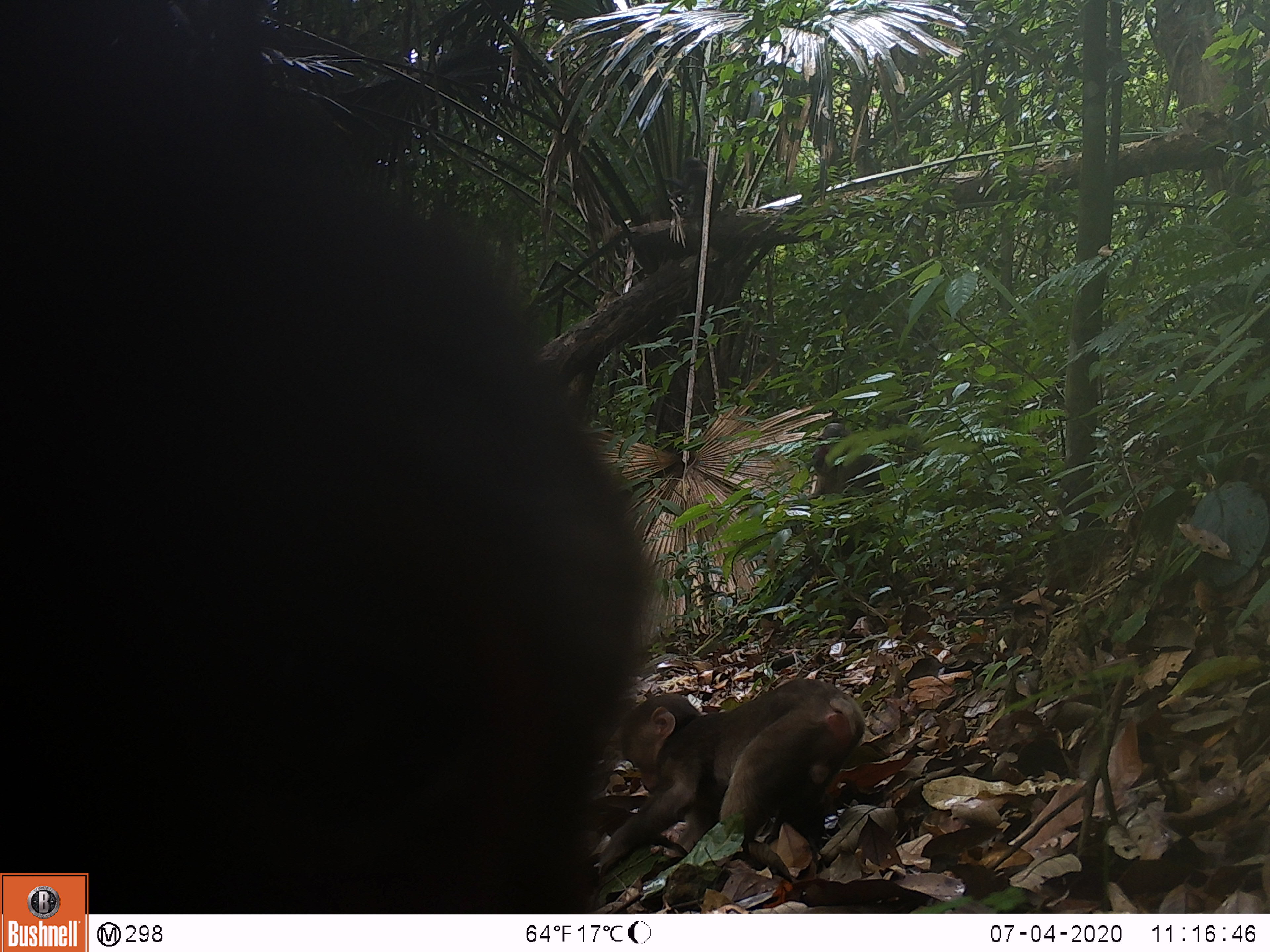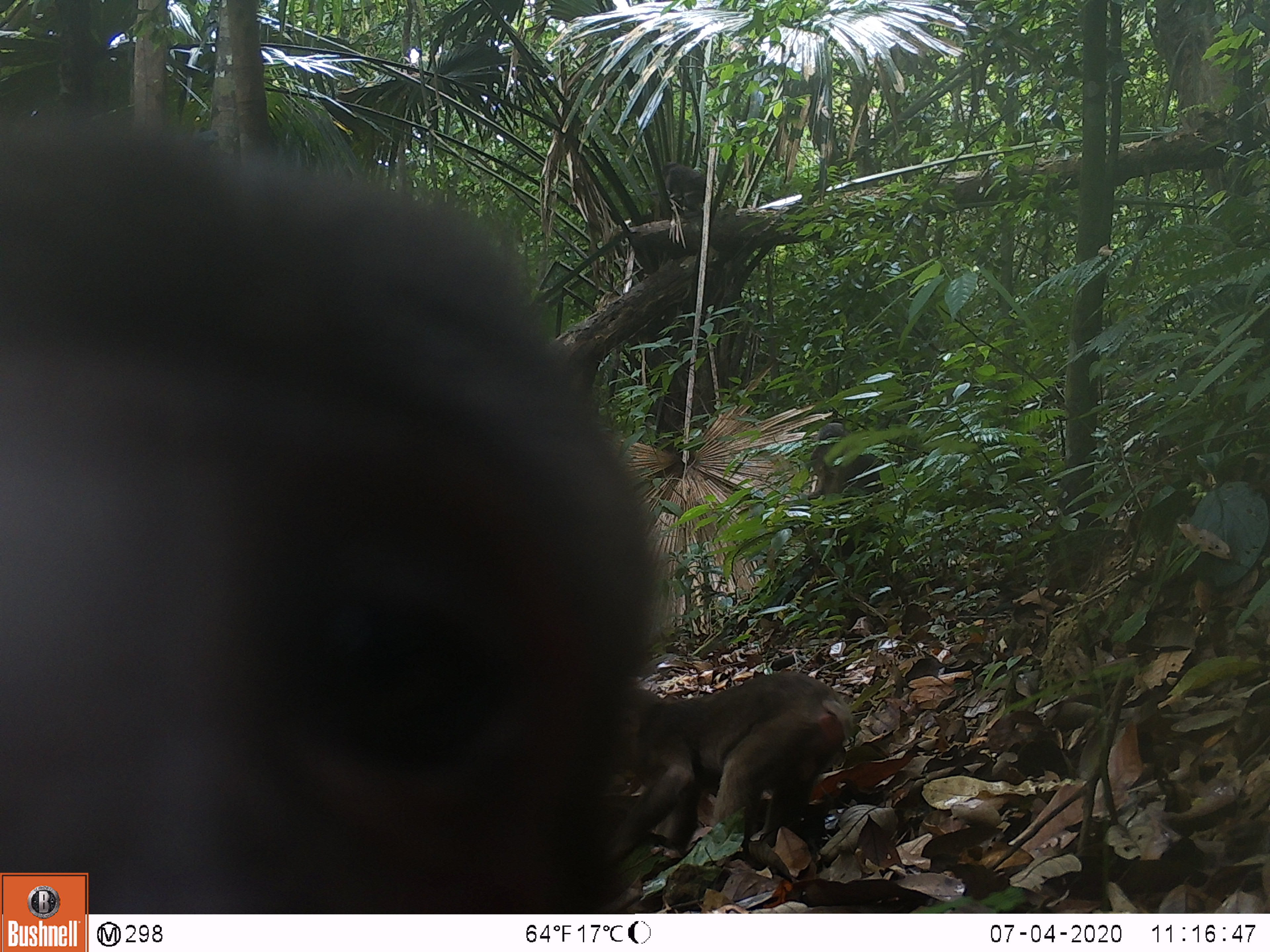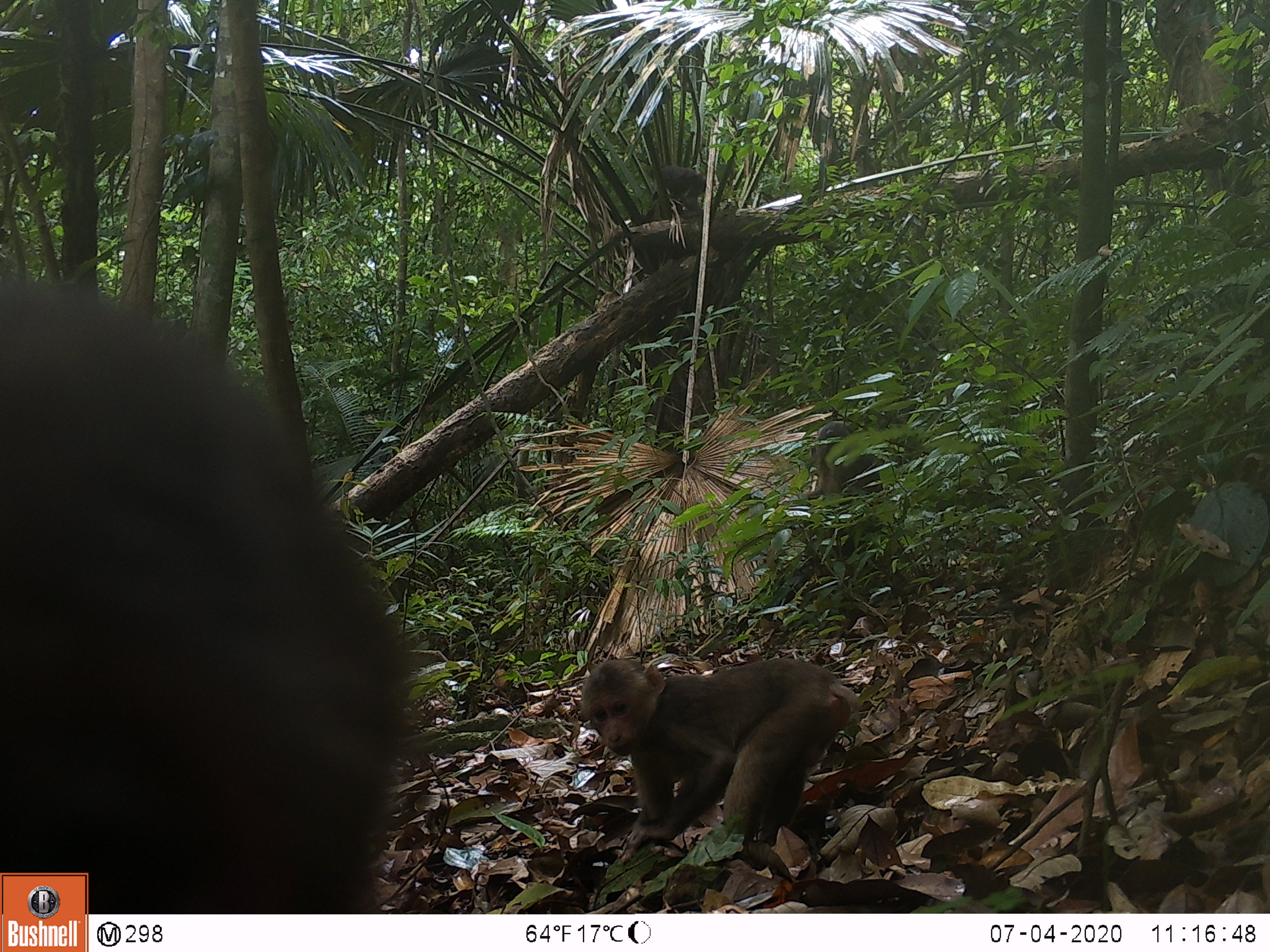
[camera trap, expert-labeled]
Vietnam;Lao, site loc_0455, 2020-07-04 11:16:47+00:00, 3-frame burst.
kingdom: Animalia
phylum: Chordata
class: Mammalia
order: Primates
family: Cercopithecidae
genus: Macaca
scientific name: Macaca arctoides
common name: stump-tailed macaque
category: stump tailed macaque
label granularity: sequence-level